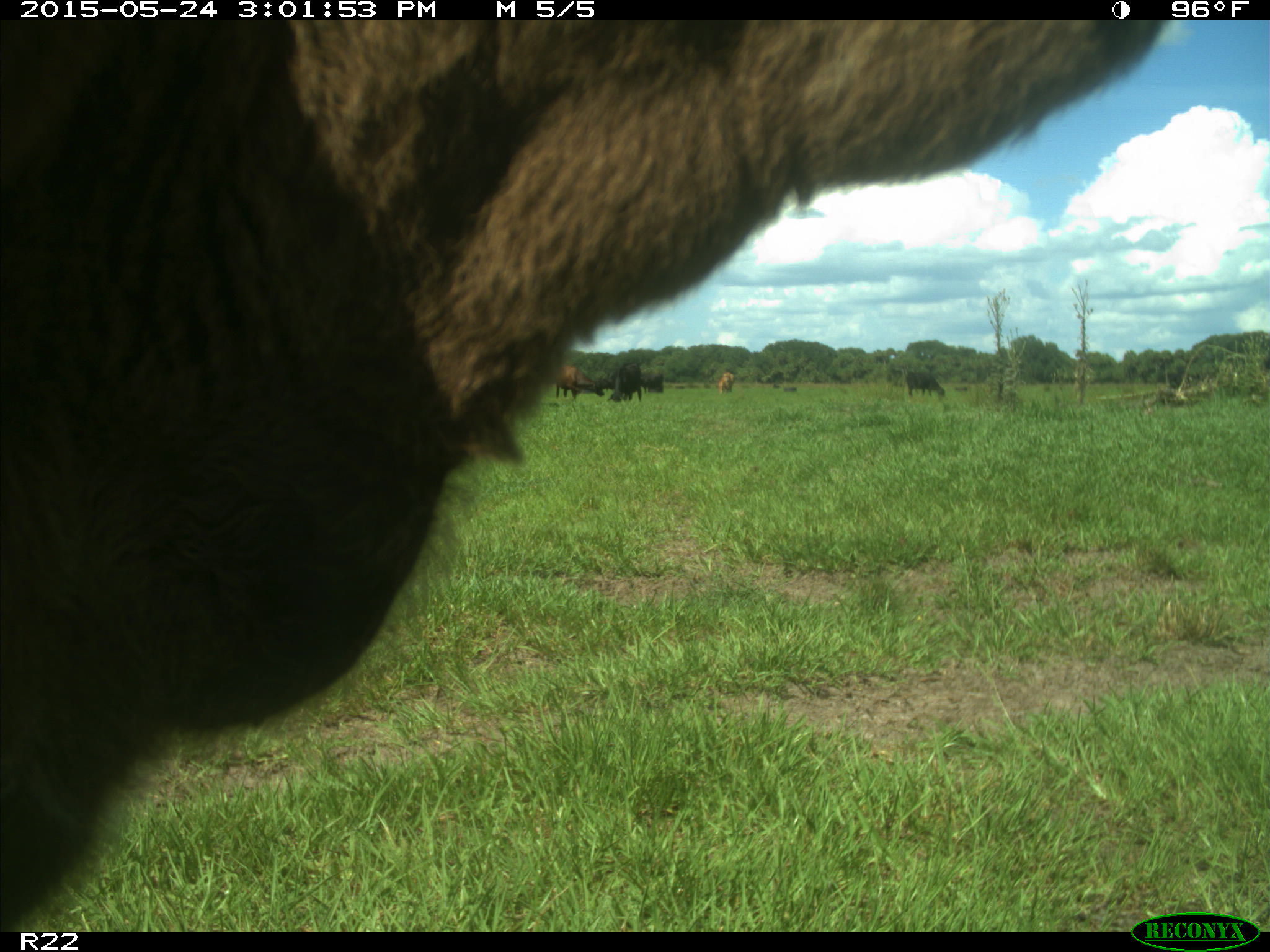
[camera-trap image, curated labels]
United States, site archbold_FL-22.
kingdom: Animalia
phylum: Chordata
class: Mammalia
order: Artiodactyla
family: Bovidae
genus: Bos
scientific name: Bos taurus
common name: domestic cow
Bos taurus (domestic cow).